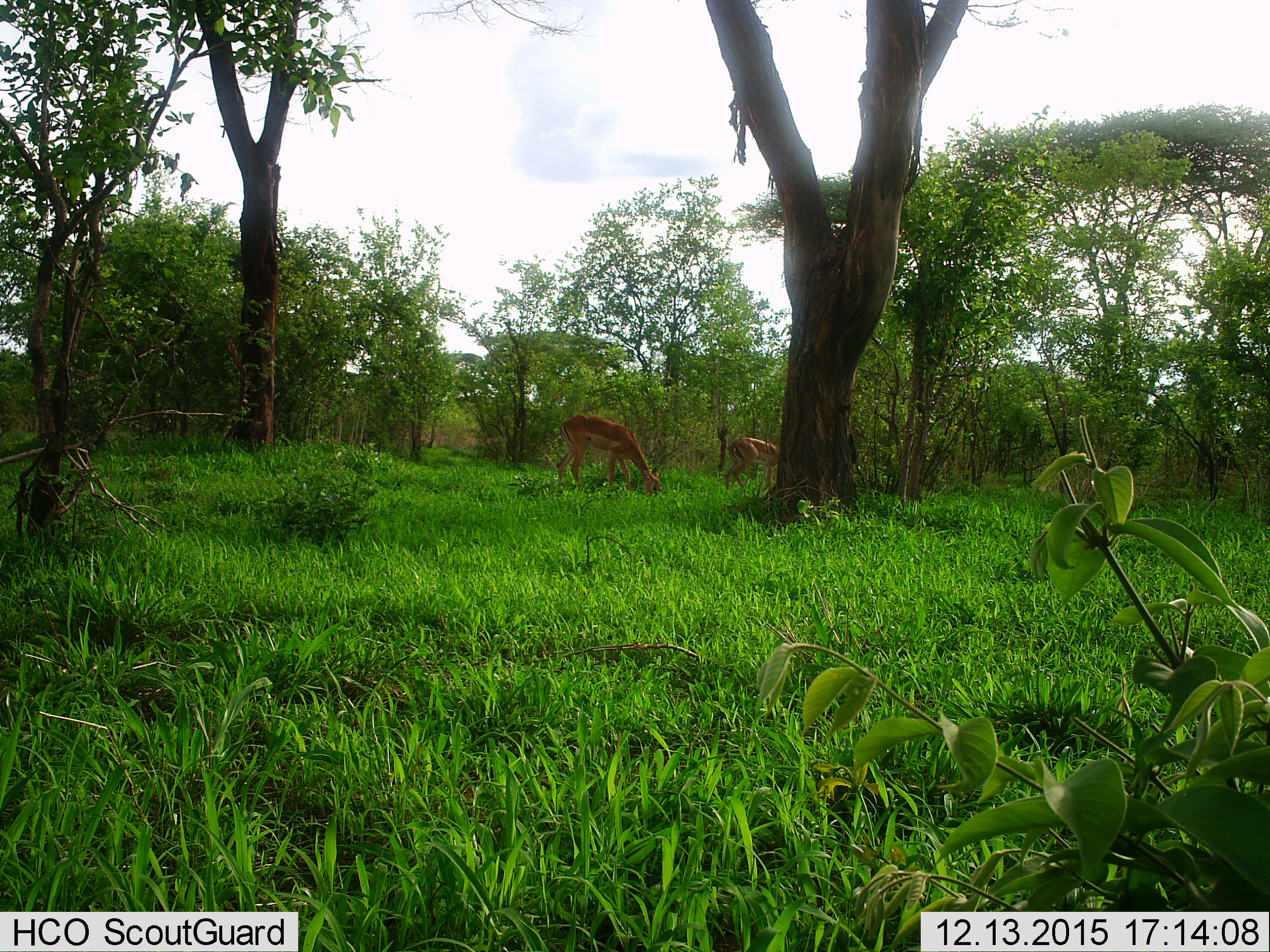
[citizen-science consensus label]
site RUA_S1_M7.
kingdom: Animalia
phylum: Chordata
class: Mammalia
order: Artiodactyla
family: Bovidae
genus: Aepyceros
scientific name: Aepyceros melampus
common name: impala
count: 2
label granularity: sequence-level